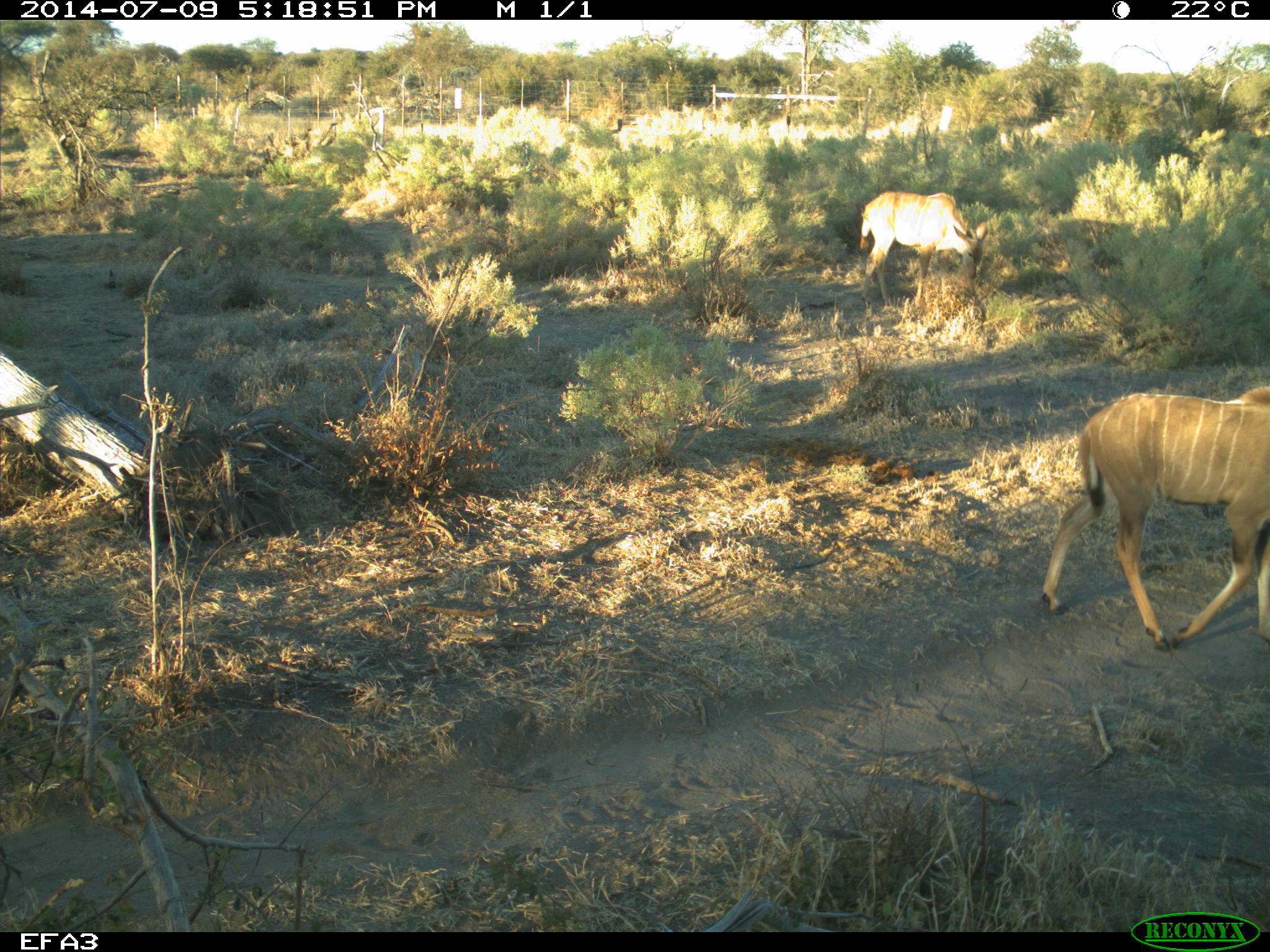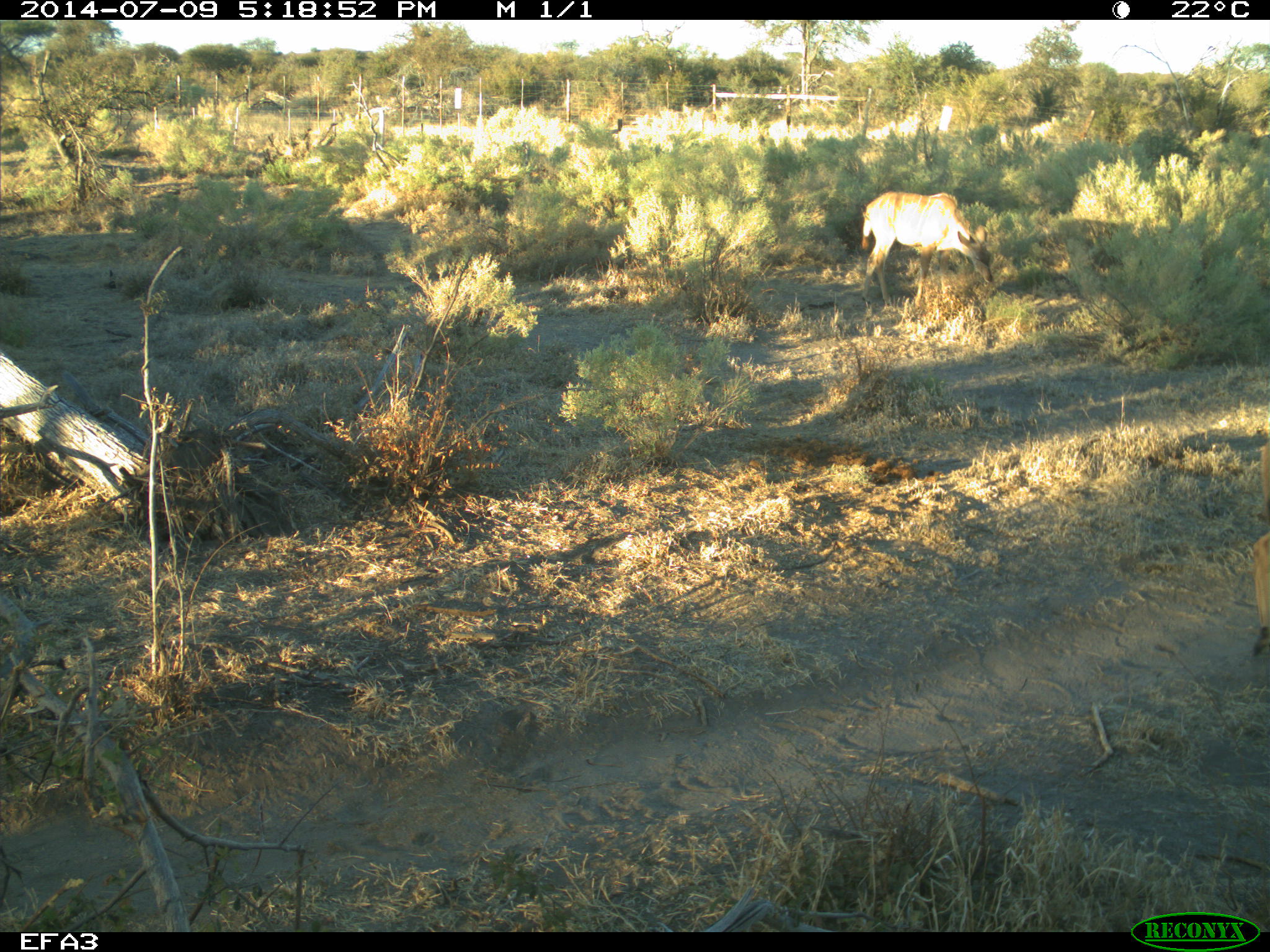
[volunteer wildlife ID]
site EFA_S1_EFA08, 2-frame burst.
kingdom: Animalia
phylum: Chordata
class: Mammalia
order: Artiodactyla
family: Bovidae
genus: Tragelaphus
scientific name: Tragelaphus oryx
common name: eland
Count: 2.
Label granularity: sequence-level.